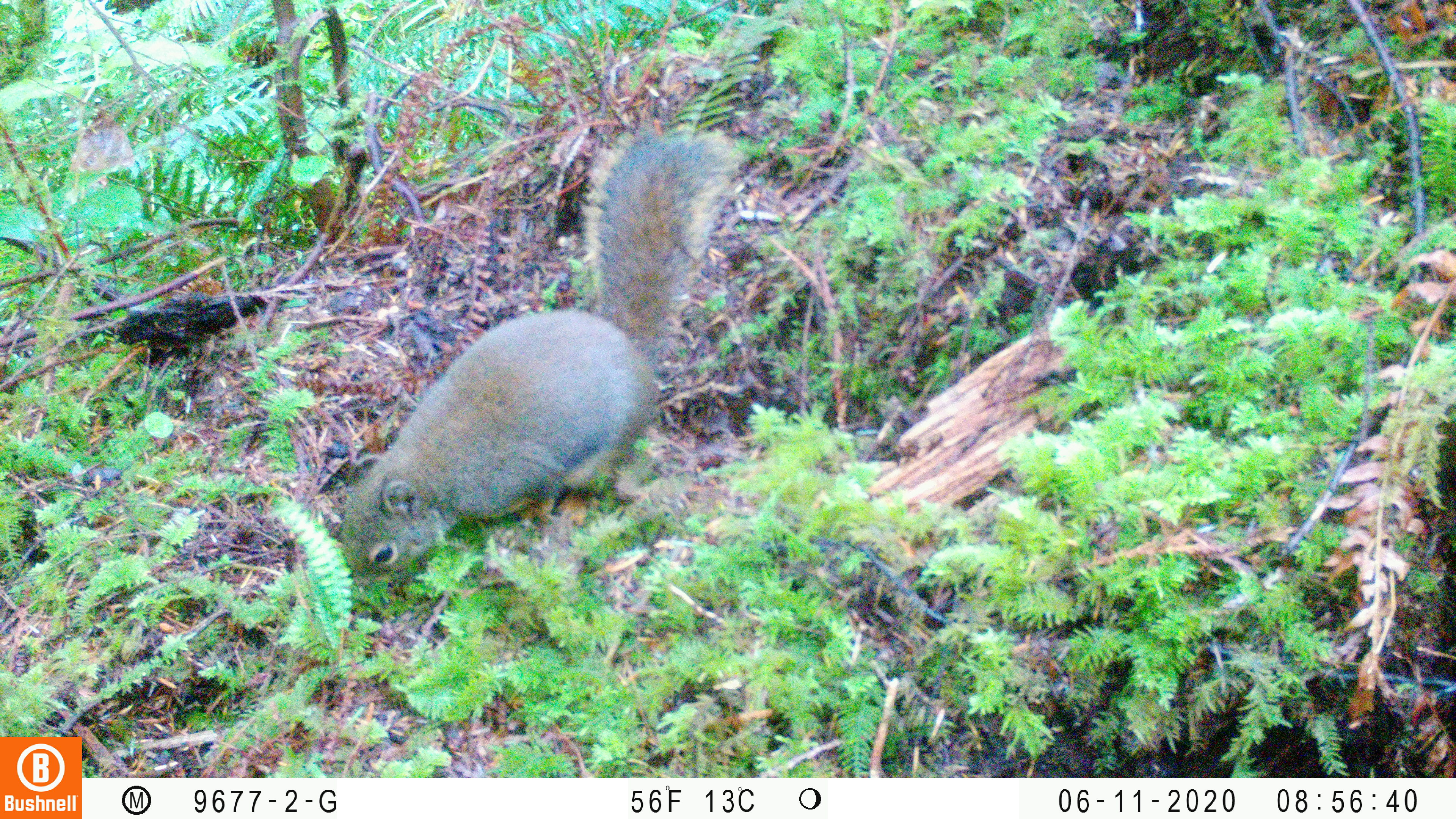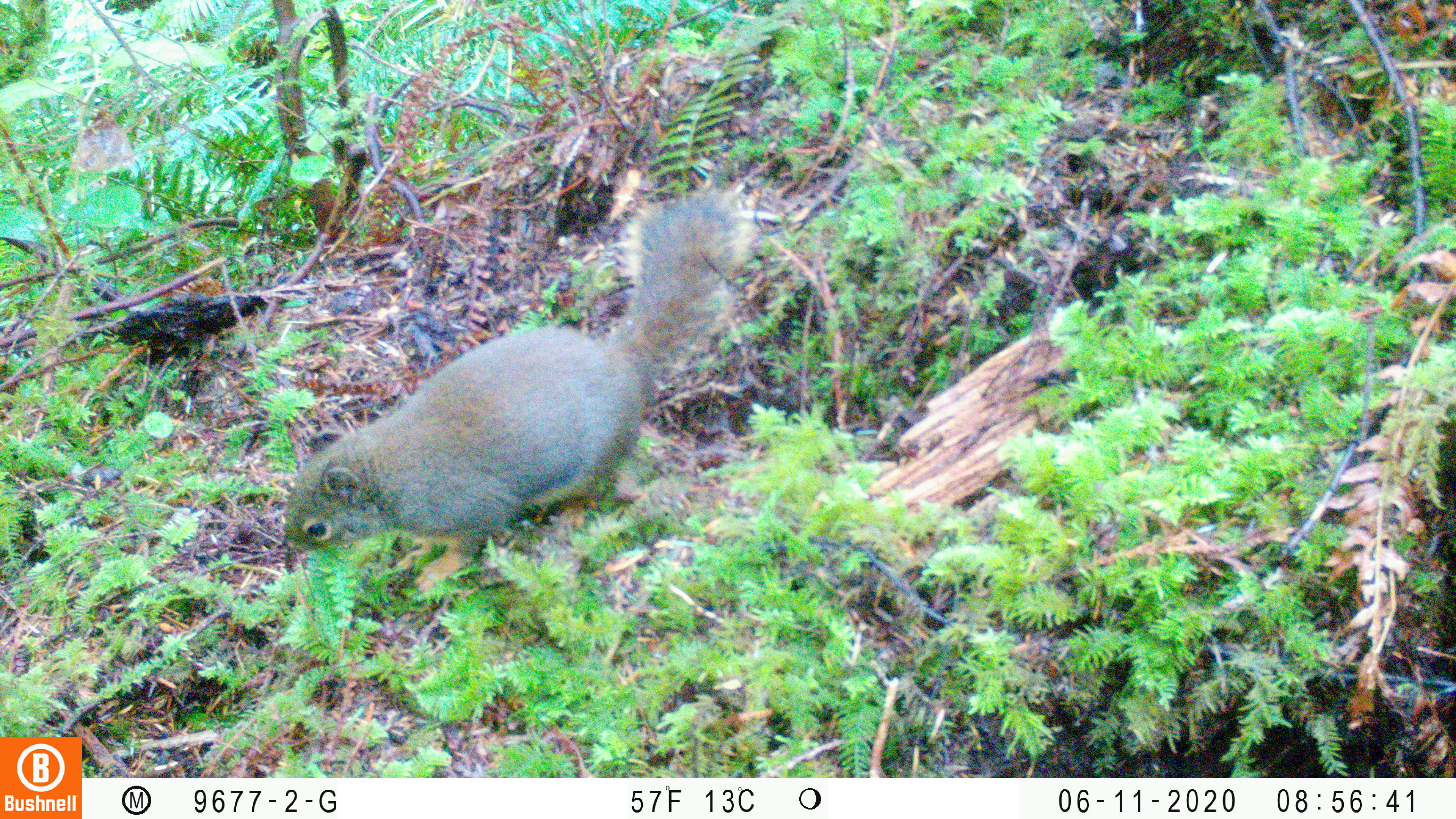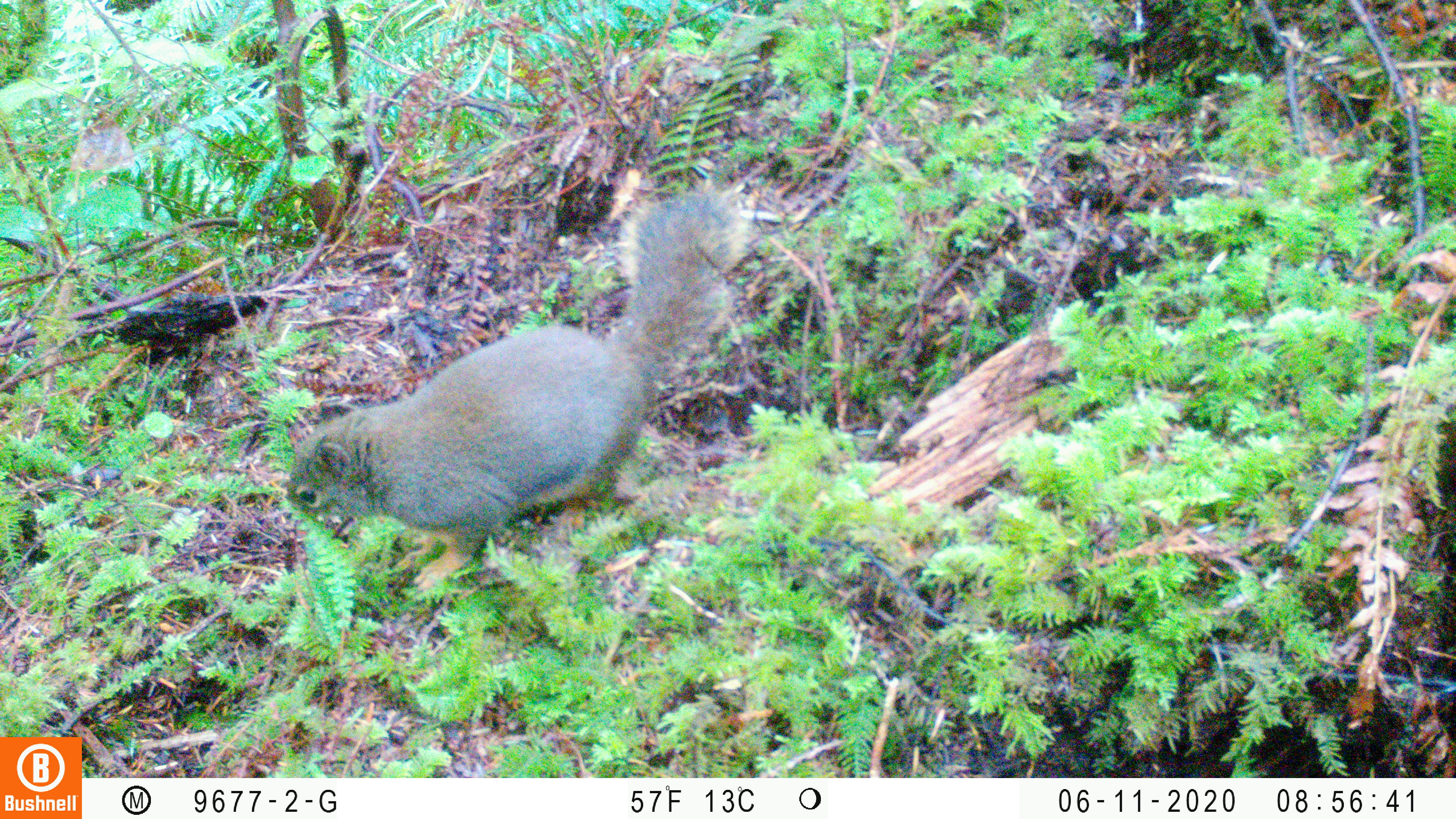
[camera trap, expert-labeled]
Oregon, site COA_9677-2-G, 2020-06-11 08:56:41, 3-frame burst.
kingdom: Animalia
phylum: Chordata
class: Mammalia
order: Rodentia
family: Sciuridae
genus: Tamiasciurus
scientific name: Tamiasciurus douglasii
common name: douglas squirrel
Douglas squirrel (Tamiasciurus douglasii).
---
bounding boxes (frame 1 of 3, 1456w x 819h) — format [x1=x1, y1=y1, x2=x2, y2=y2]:
douglas squirrel: [x1=343, y1=120, x2=729, y2=584]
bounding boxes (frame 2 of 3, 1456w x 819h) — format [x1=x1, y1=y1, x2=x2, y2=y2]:
douglas squirrel: [x1=278, y1=191, x2=757, y2=552]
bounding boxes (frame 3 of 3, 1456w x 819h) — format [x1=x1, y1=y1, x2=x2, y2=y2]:
douglas squirrel: [x1=278, y1=183, x2=737, y2=590]